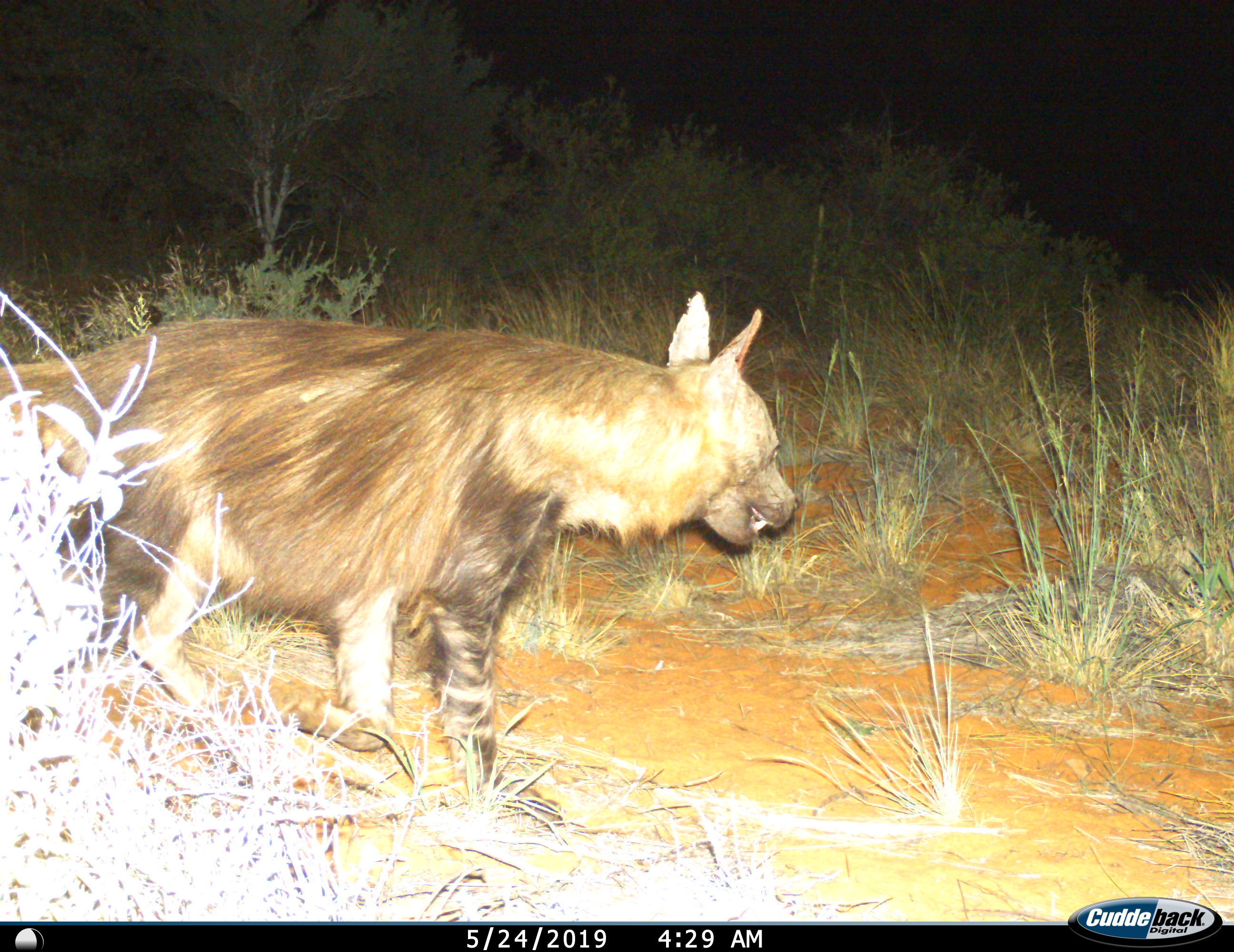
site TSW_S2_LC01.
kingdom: Animalia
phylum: Chordata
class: Mammalia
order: Carnivora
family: Hyaenidae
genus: Parahyaena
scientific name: Parahyaena brunnea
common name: brown hyena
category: hyenabrown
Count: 1.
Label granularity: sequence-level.